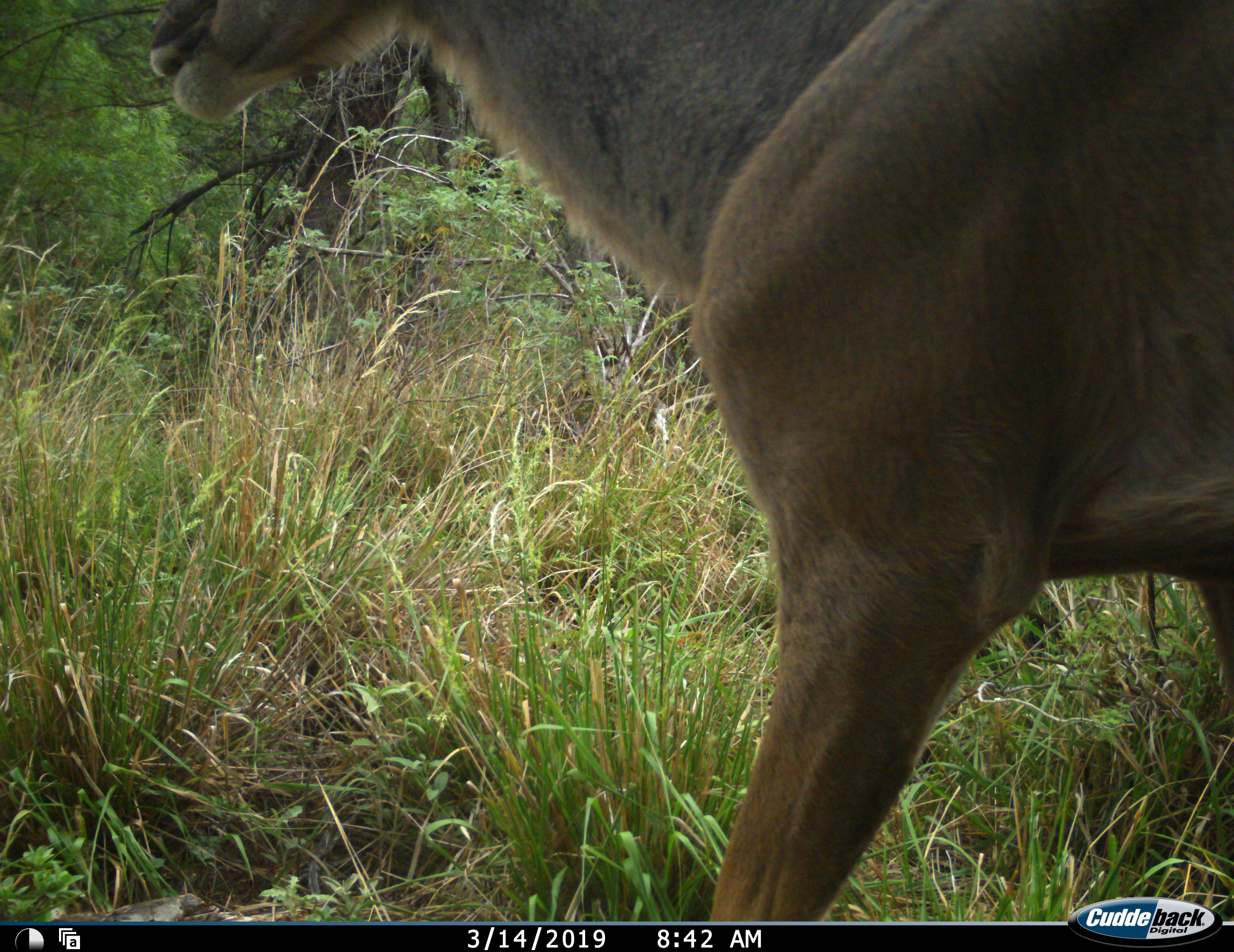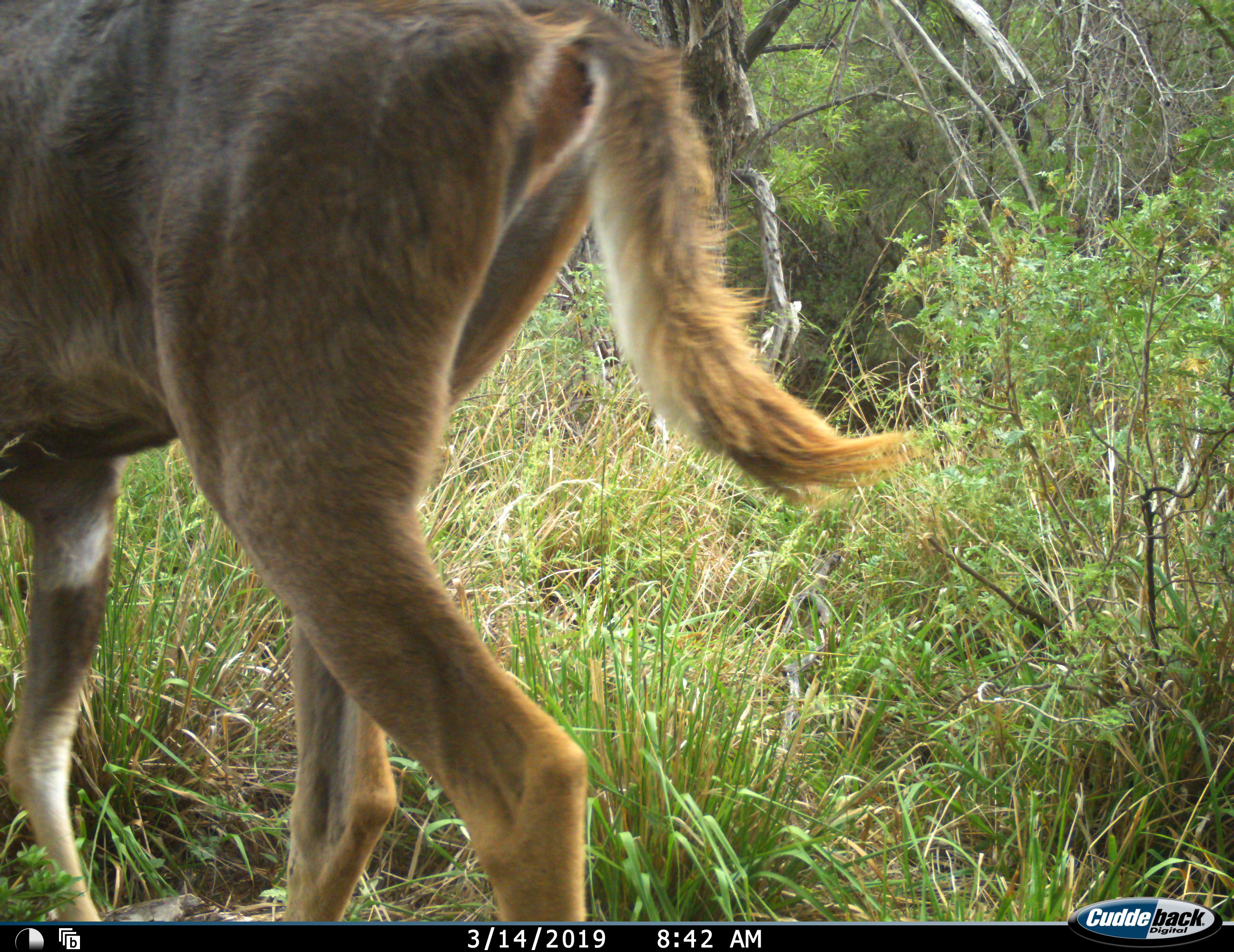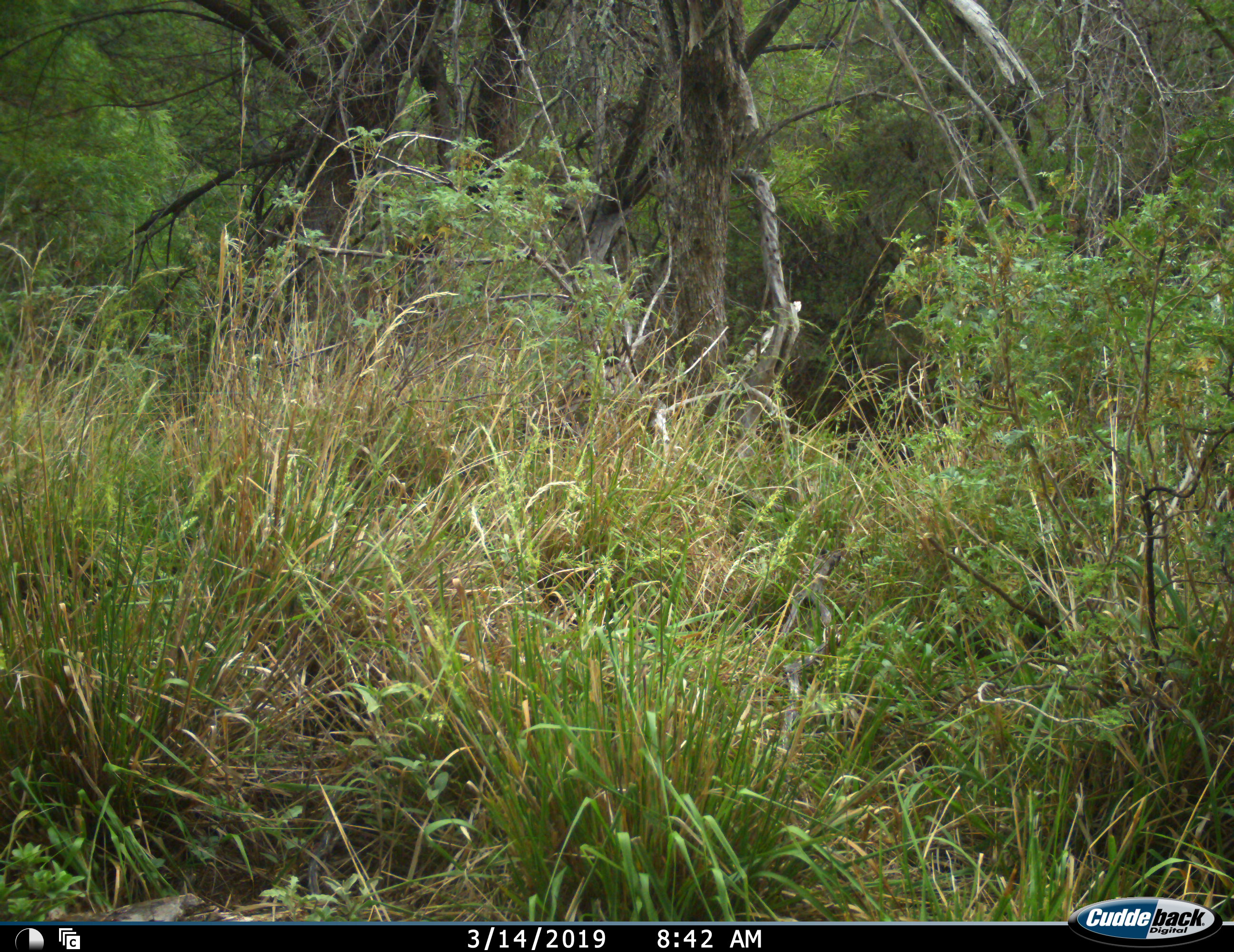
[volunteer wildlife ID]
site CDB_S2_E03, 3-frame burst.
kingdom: Animalia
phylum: Chordata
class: Mammalia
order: Artiodactyla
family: Bovidae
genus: Tragelaphus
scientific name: Tragelaphus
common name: kudu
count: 1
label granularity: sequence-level